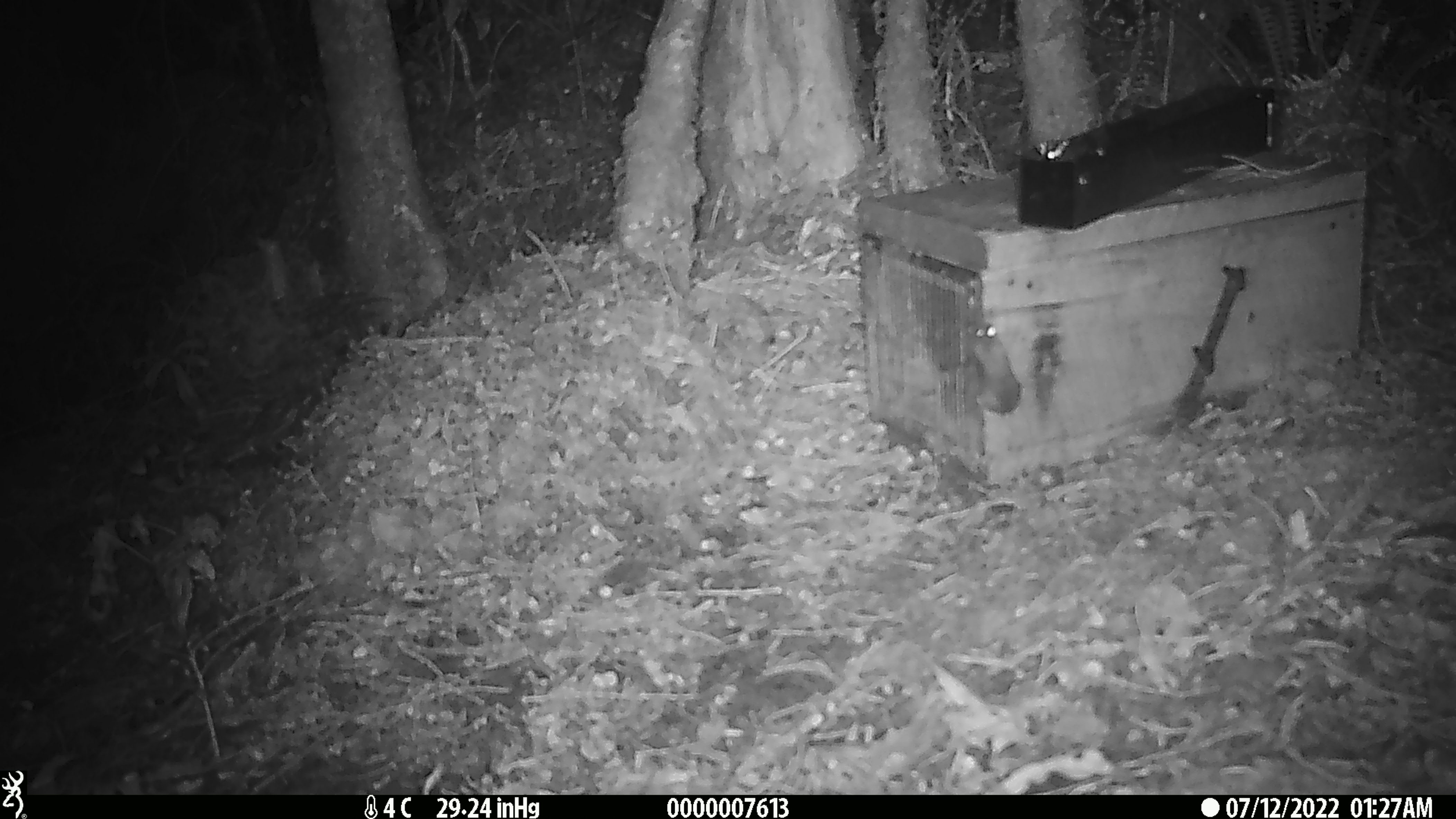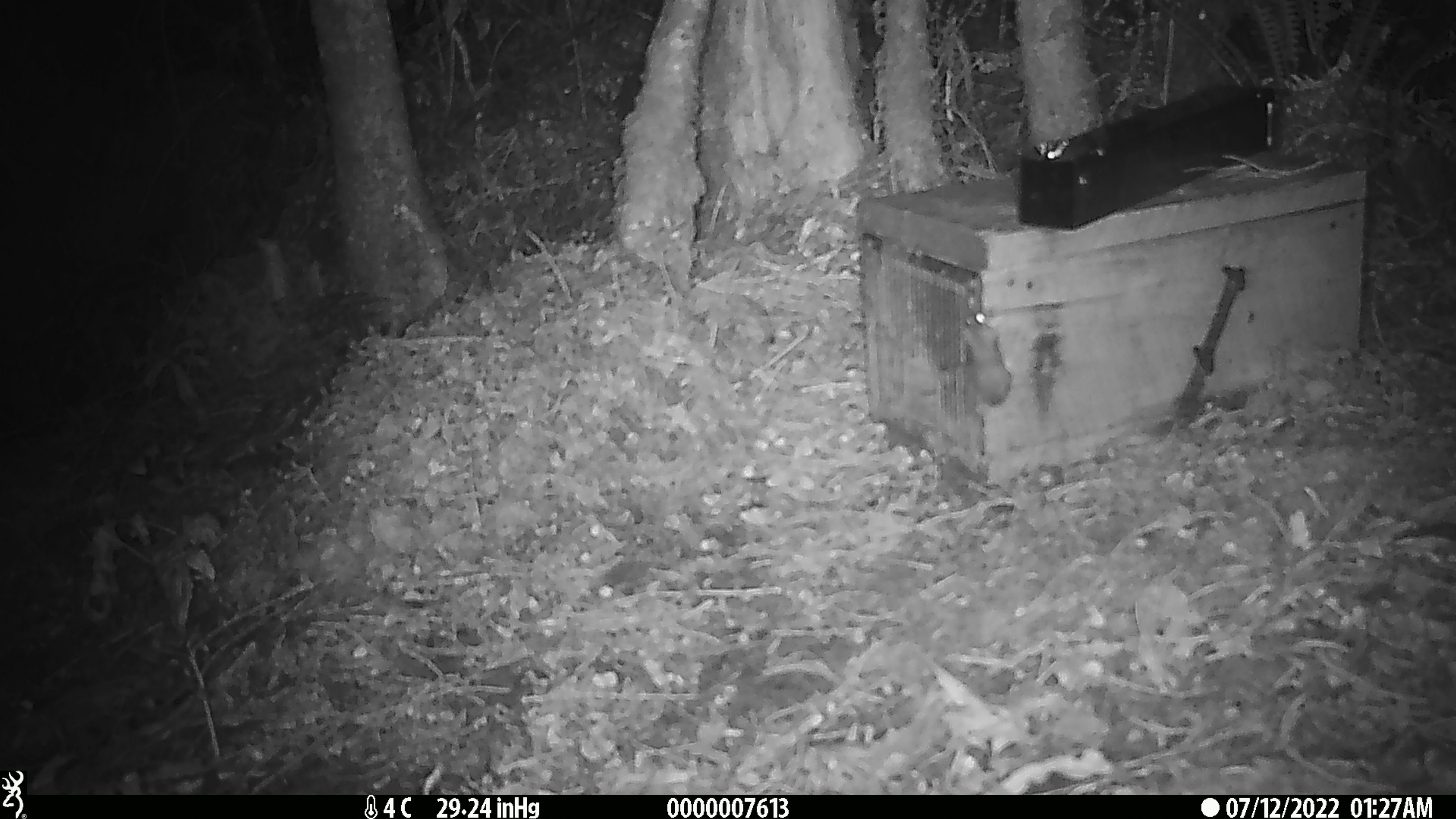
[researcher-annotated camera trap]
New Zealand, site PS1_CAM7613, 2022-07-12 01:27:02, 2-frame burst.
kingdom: Animalia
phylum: Chordata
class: Mammalia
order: Rodentia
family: Muridae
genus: Mus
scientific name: Mus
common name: mouse